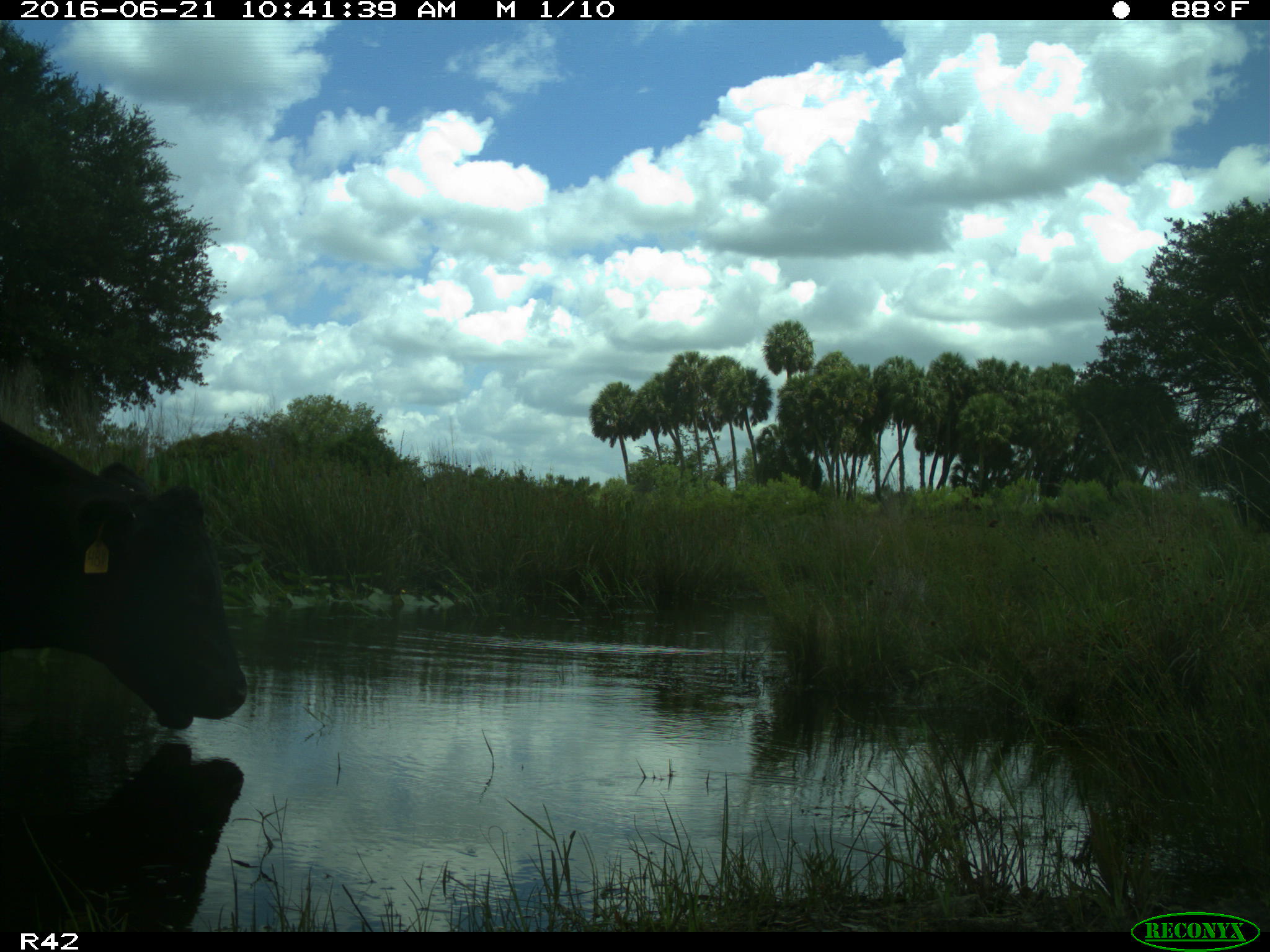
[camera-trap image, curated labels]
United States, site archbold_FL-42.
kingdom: Animalia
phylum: Chordata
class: Mammalia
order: Artiodactyla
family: Bovidae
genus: Bos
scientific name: Bos taurus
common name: domestic cow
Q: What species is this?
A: Bos taurus (domestic cow).